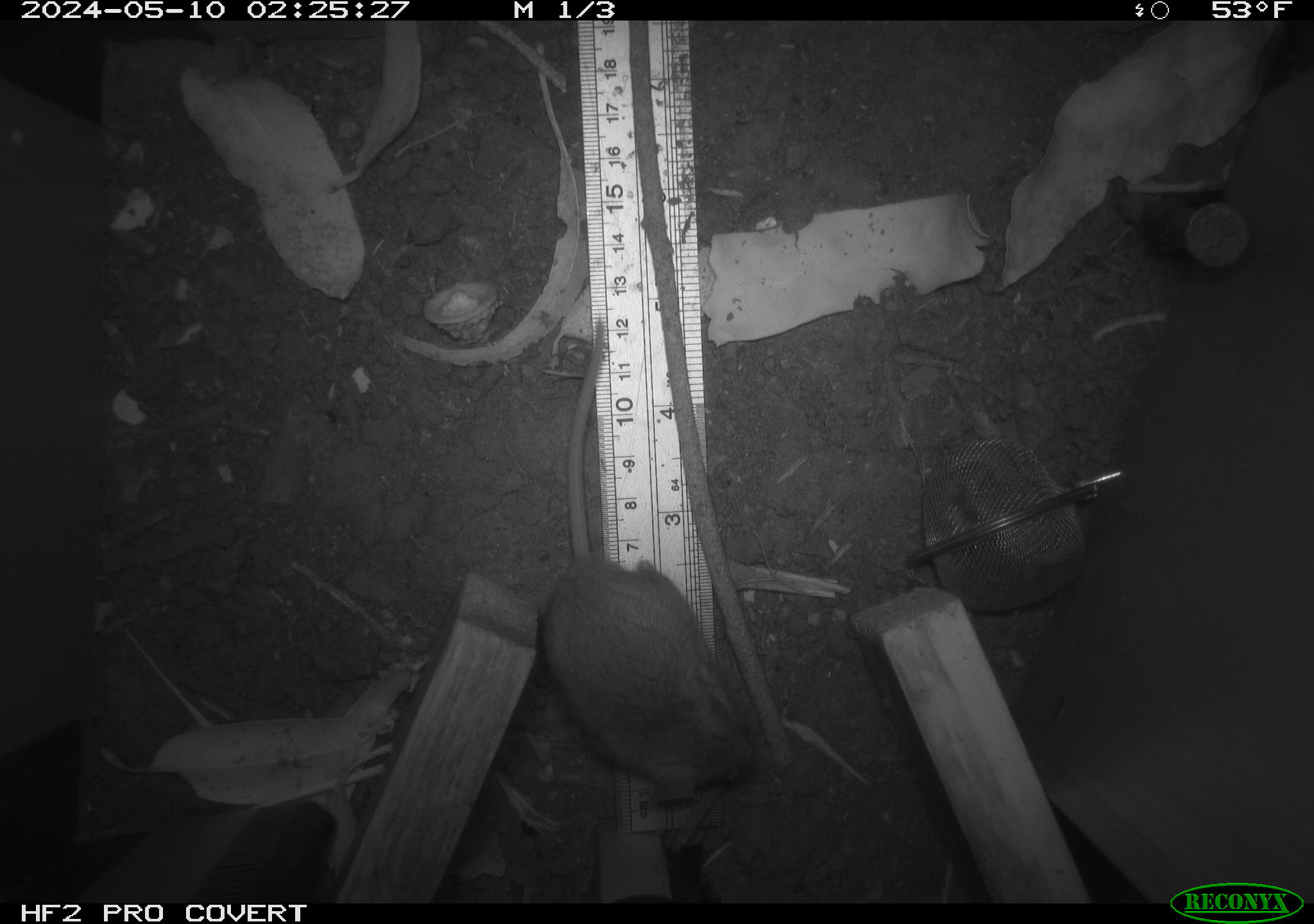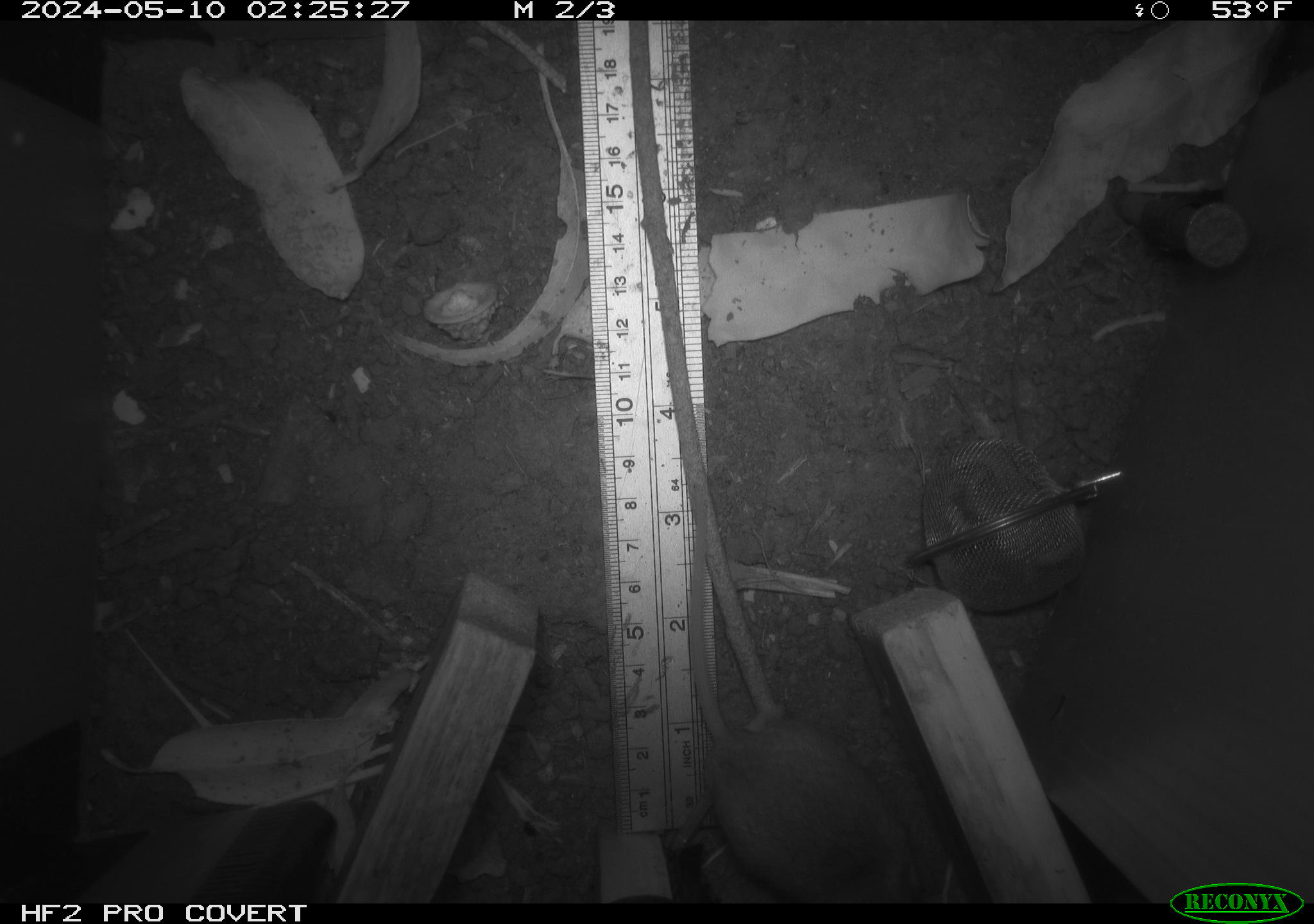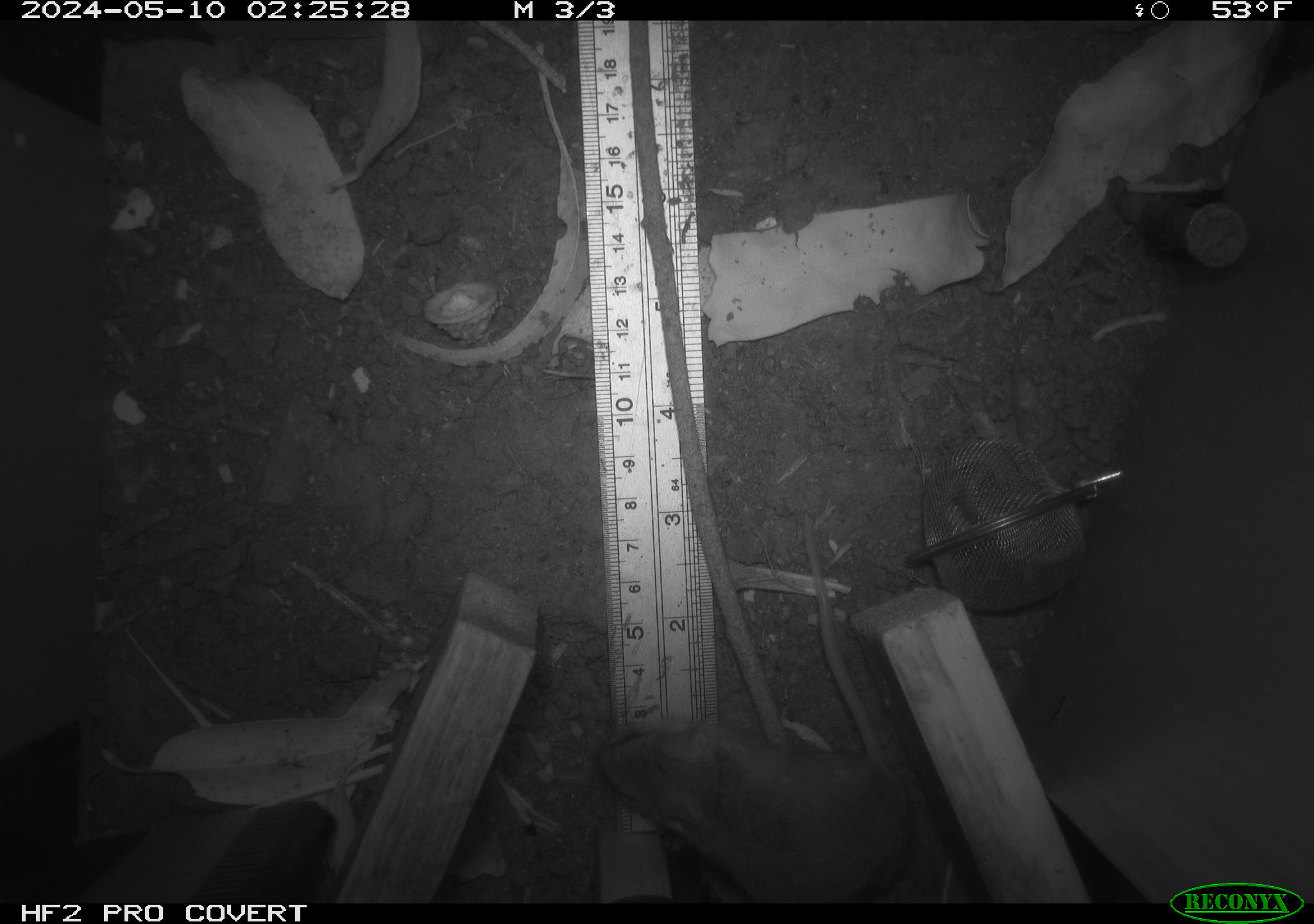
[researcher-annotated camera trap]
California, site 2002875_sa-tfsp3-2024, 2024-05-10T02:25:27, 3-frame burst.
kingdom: Animalia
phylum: Chordata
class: Mammalia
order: Rodentia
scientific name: Rodentia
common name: mouse species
Mouse species (Rodentia).